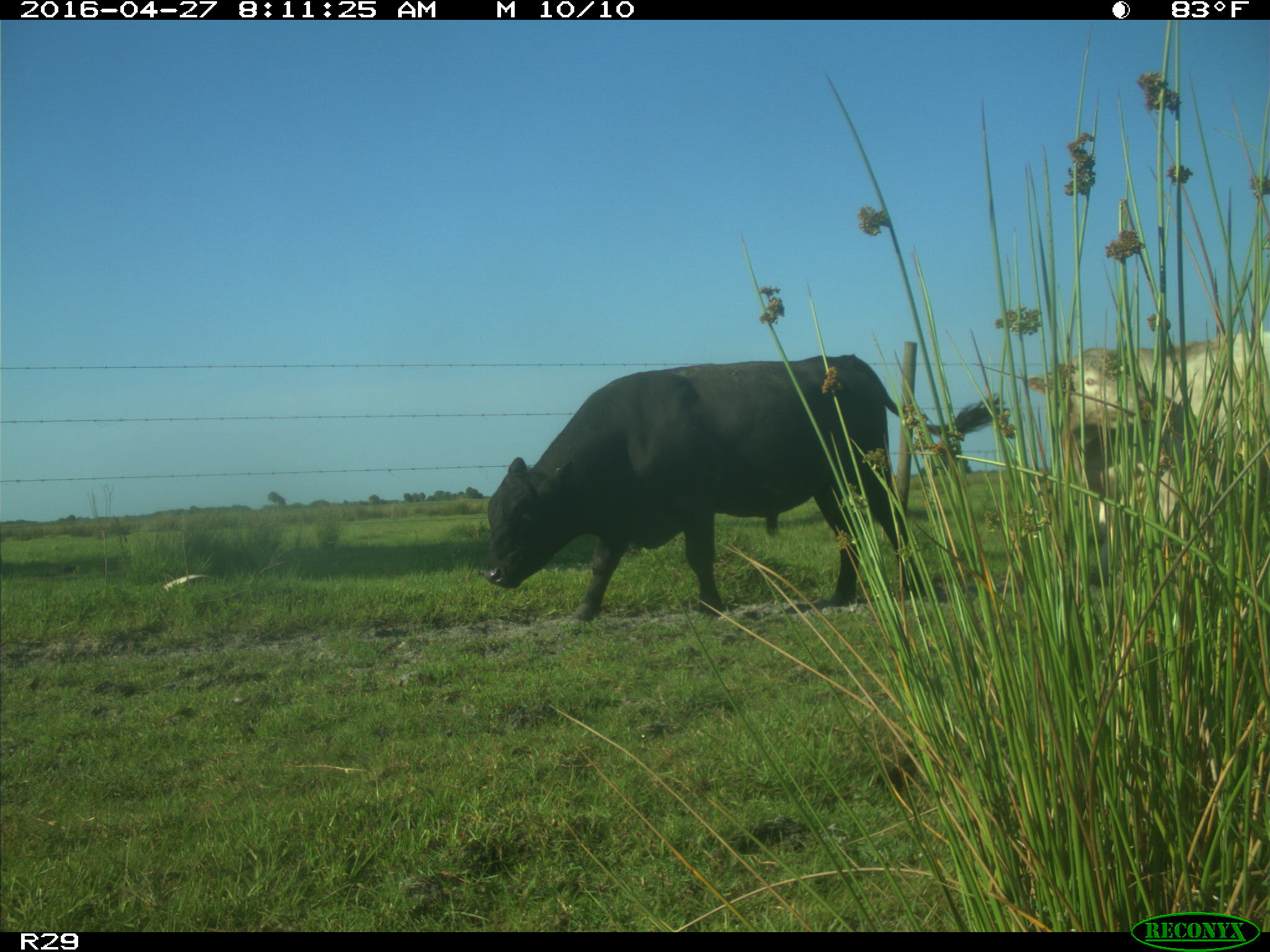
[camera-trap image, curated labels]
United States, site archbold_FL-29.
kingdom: Animalia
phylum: Chordata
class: Mammalia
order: Artiodactyla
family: Bovidae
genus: Bos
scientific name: Bos taurus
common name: domestic cow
Bos taurus (domestic cow).